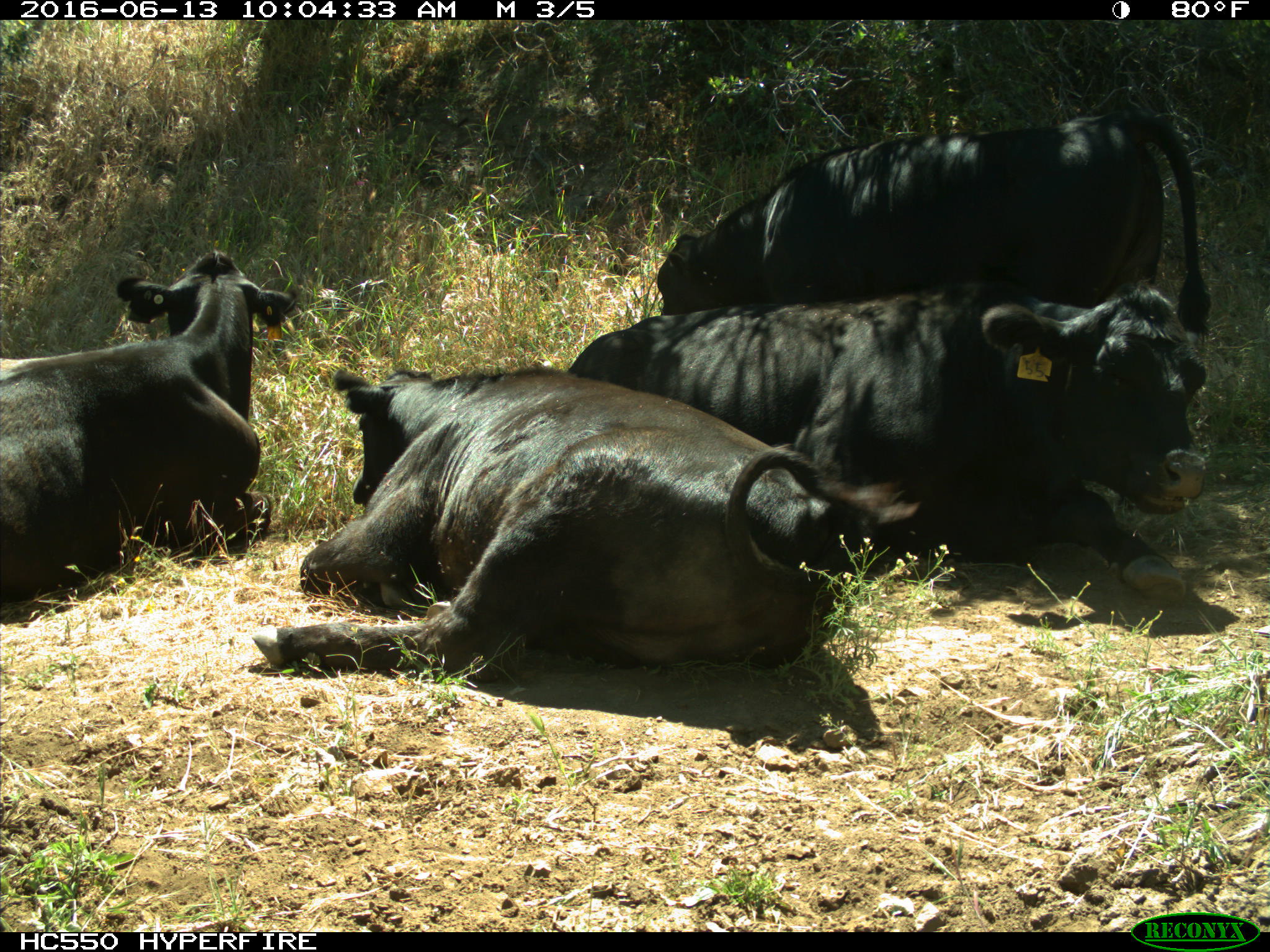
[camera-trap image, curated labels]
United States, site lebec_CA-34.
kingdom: Animalia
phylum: Chordata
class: Mammalia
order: Artiodactyla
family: Bovidae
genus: Bos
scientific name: Bos taurus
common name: domestic cow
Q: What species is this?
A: Bos taurus (domestic cow).